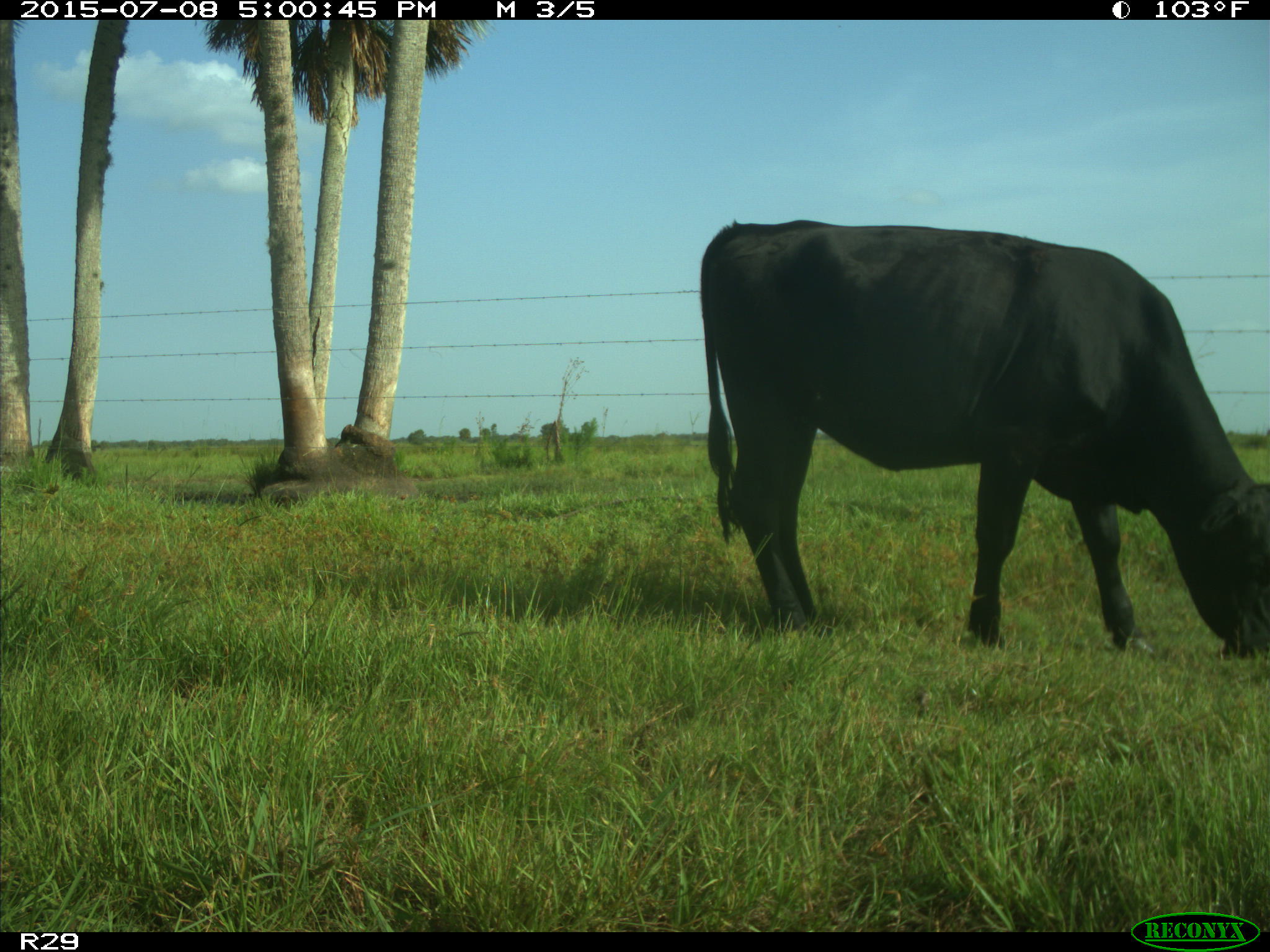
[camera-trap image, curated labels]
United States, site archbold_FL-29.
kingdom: Animalia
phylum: Chordata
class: Mammalia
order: Artiodactyla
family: Bovidae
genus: Bos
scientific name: Bos taurus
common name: domestic cow